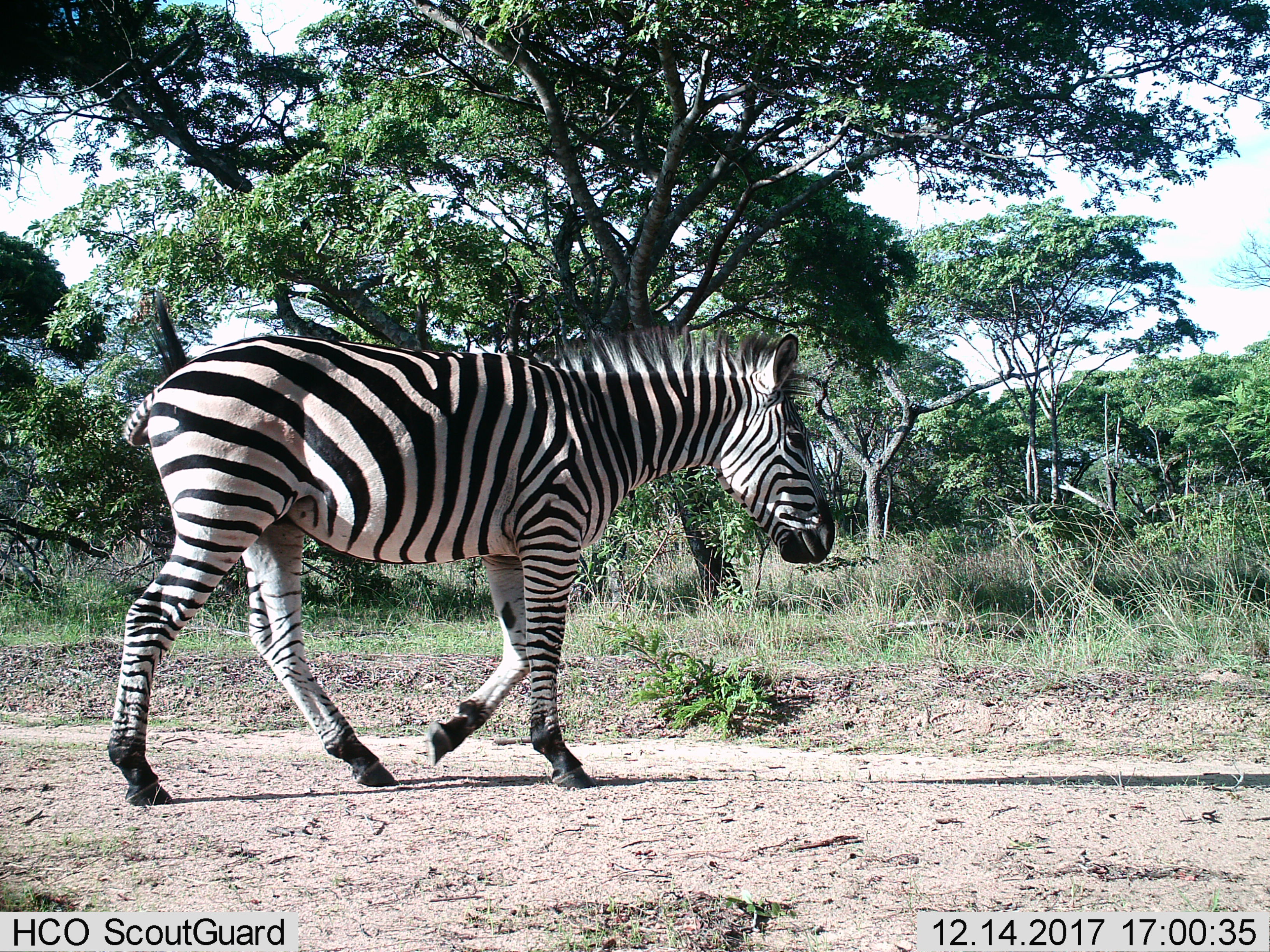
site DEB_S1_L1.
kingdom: Animalia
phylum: Chordata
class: Mammalia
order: Perissodactyla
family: Equidae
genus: Equus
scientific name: Equus quagga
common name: plains zebra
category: zebraplains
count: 1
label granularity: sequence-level